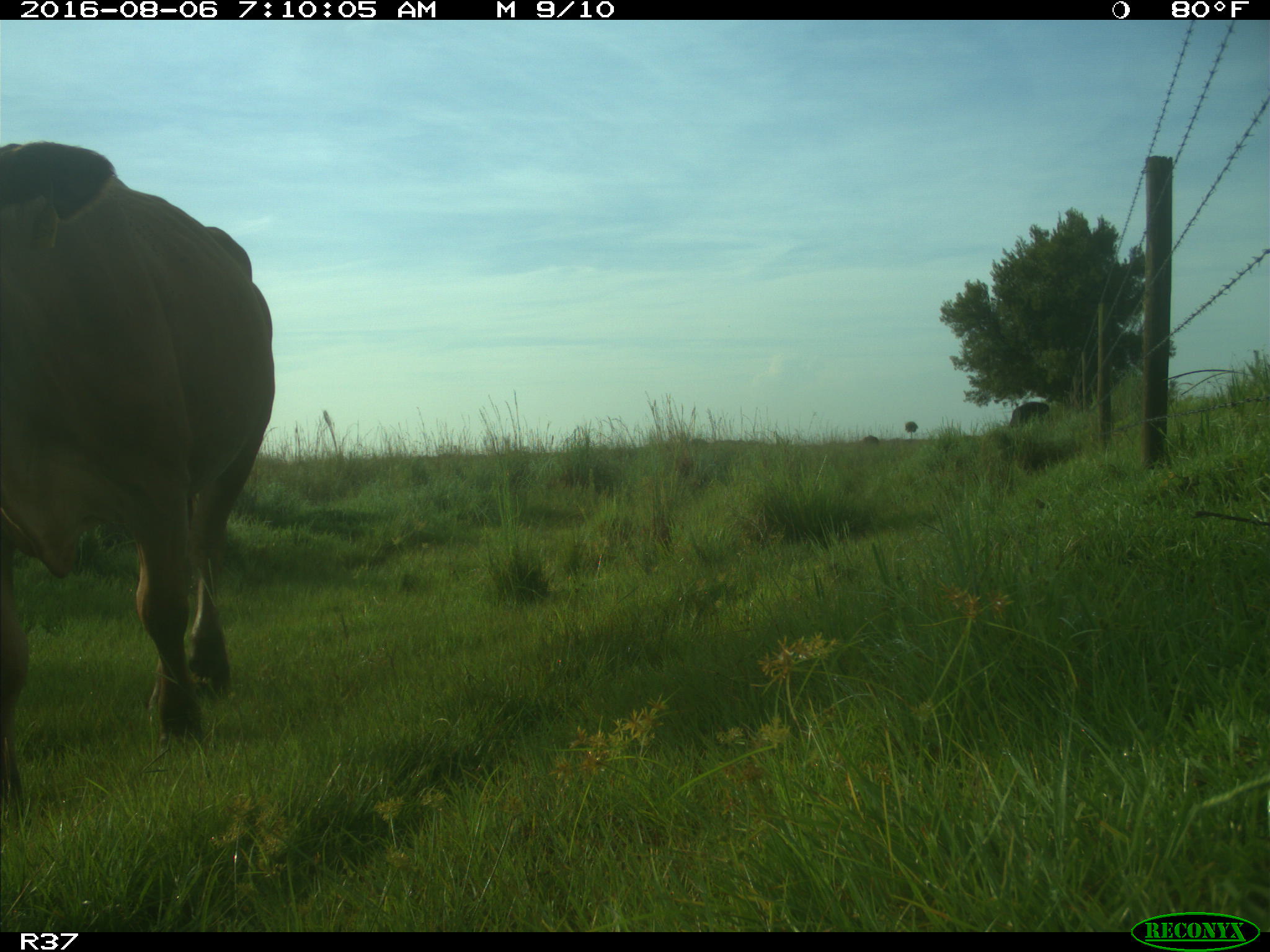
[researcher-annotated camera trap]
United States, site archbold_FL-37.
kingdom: Animalia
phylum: Chordata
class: Mammalia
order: Artiodactyla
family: Bovidae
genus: Bos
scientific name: Bos taurus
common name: domestic cow